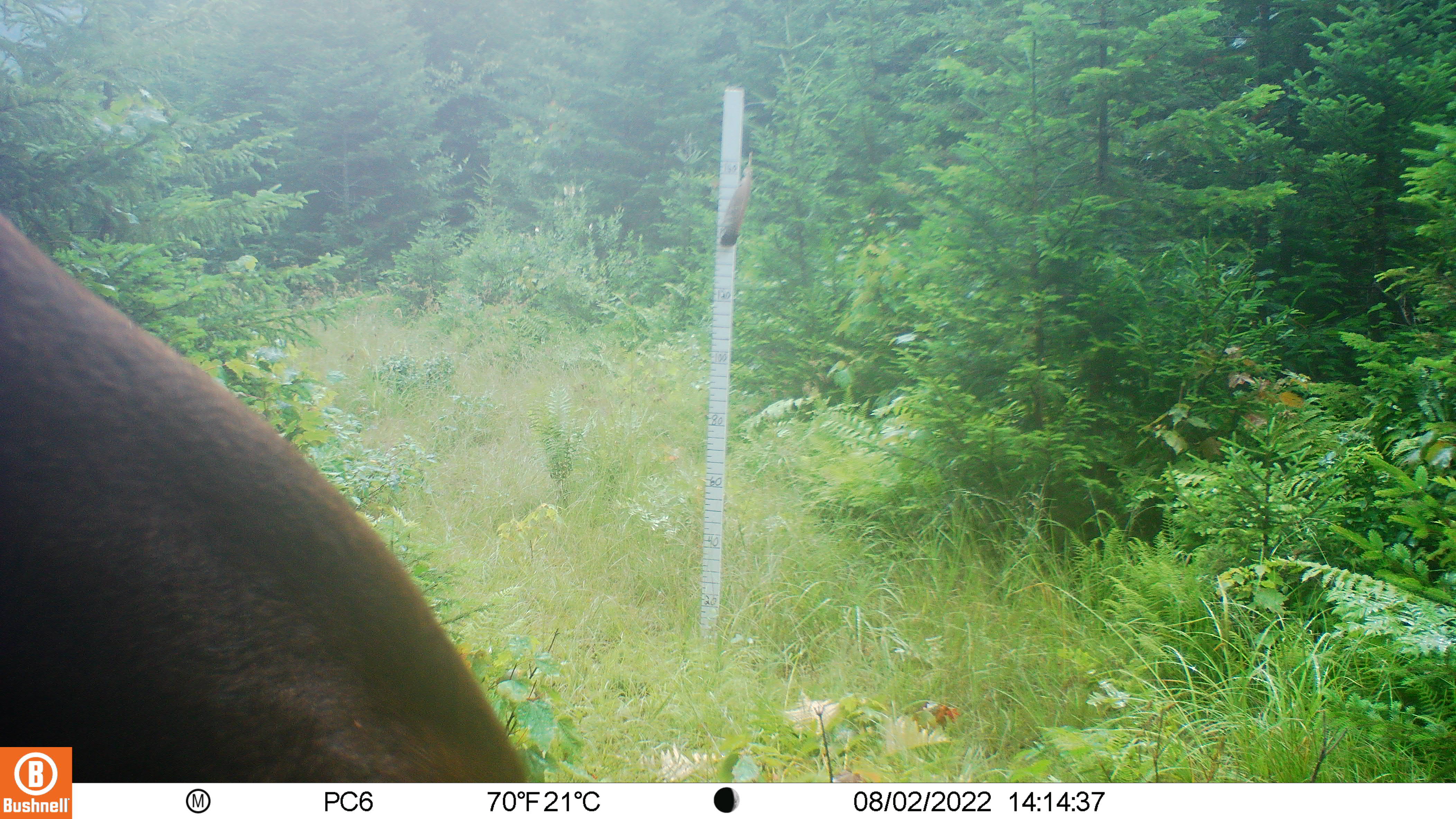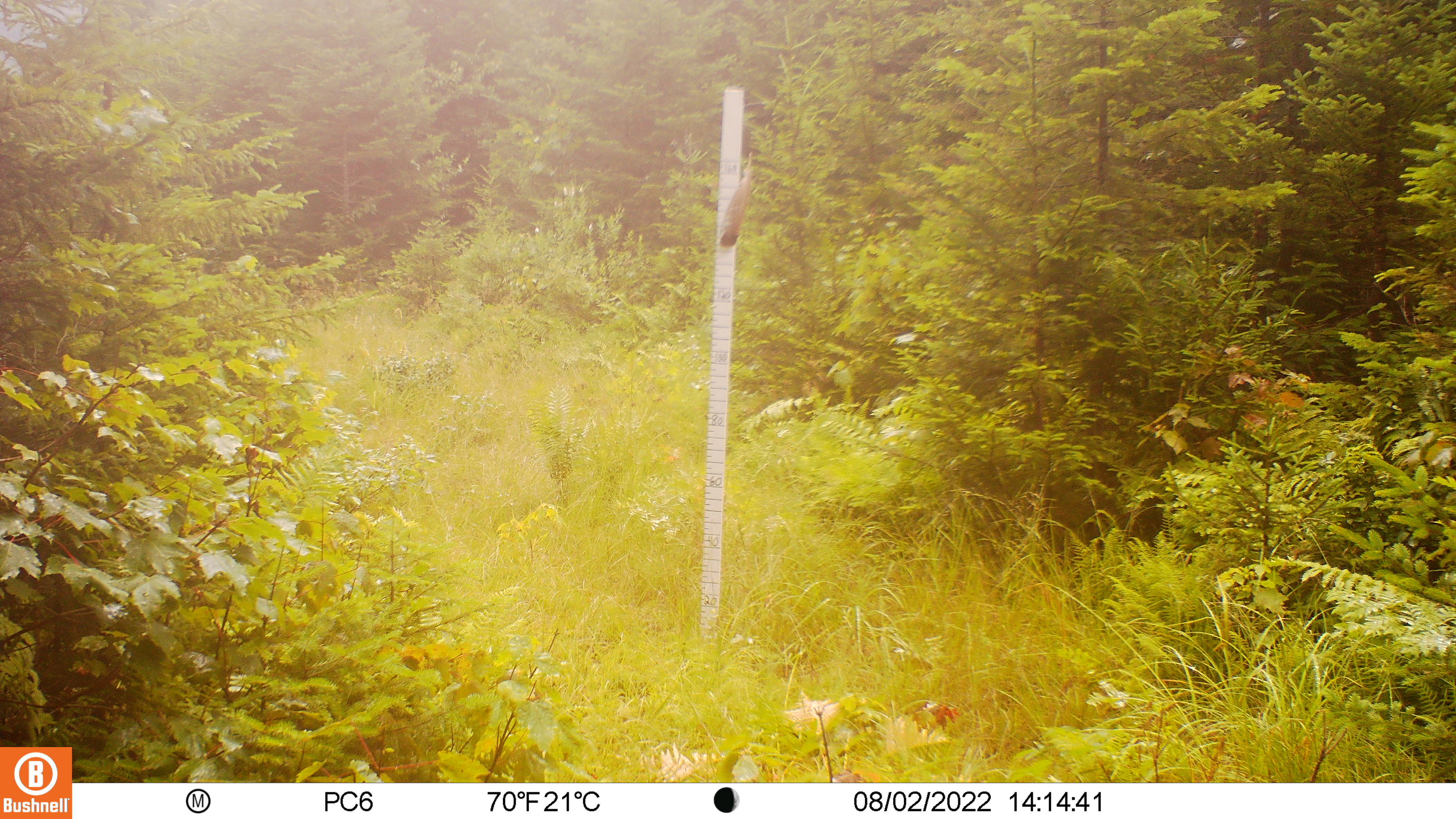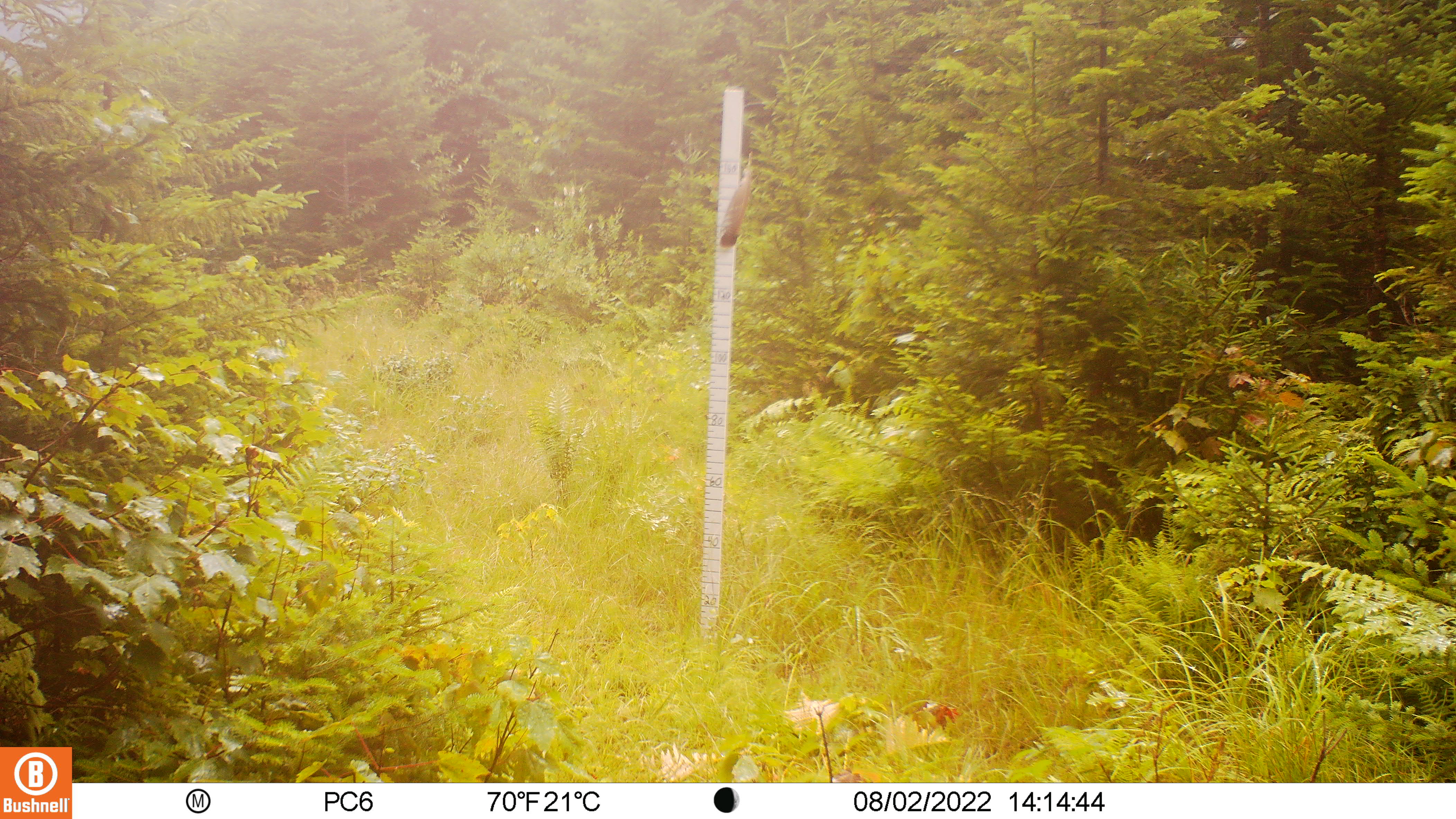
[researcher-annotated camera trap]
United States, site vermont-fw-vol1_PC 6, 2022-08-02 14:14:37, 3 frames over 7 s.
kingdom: Animalia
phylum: Chordata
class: Mammalia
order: Artiodactyla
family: Cervidae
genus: Alces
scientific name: Alces alces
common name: moose